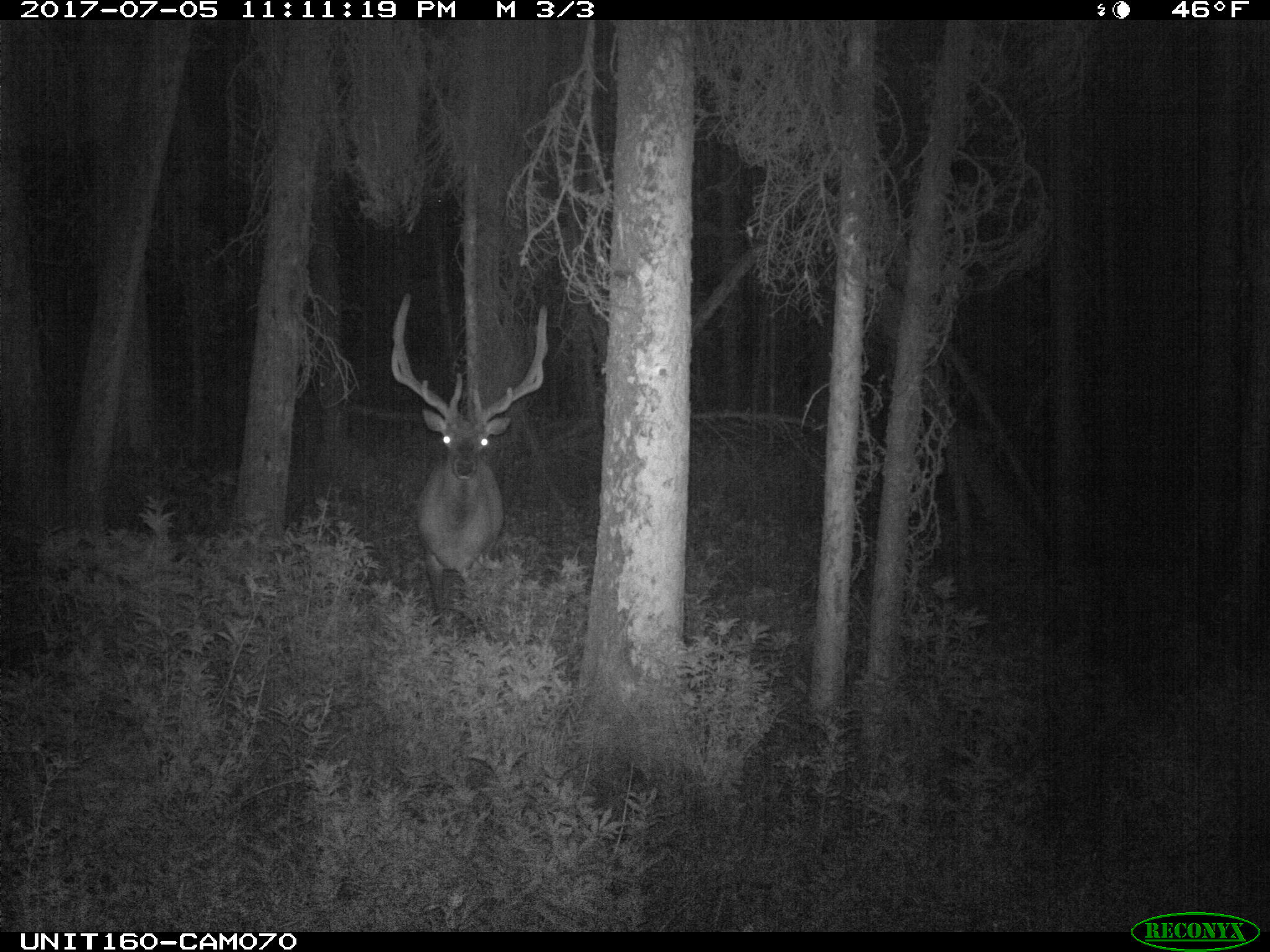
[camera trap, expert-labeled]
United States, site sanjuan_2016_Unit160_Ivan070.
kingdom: Animalia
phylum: Chordata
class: Mammalia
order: Artiodactyla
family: Cervidae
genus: Cervus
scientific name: Cervus elaphus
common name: red deer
Cervus elaphus (red deer).